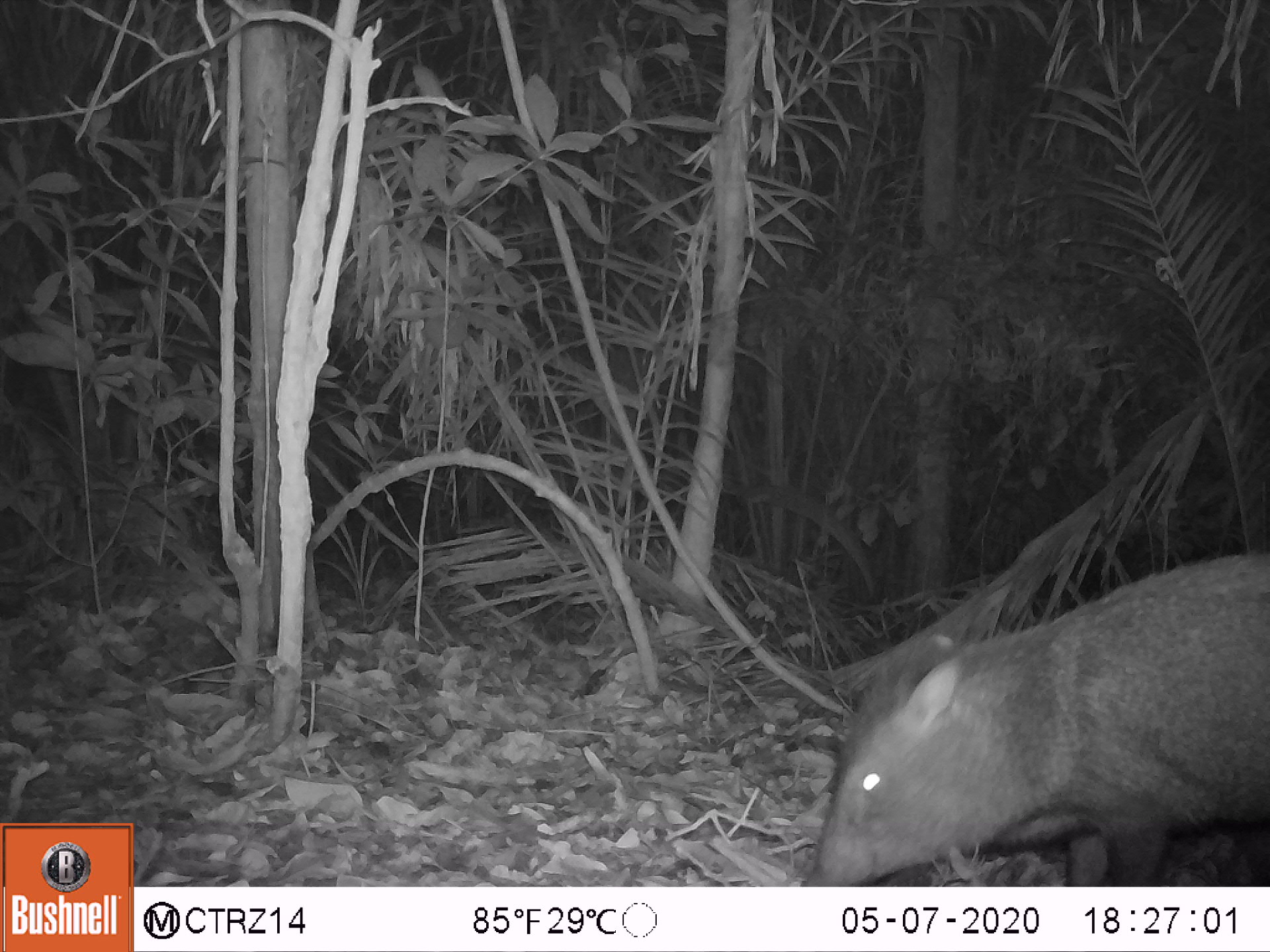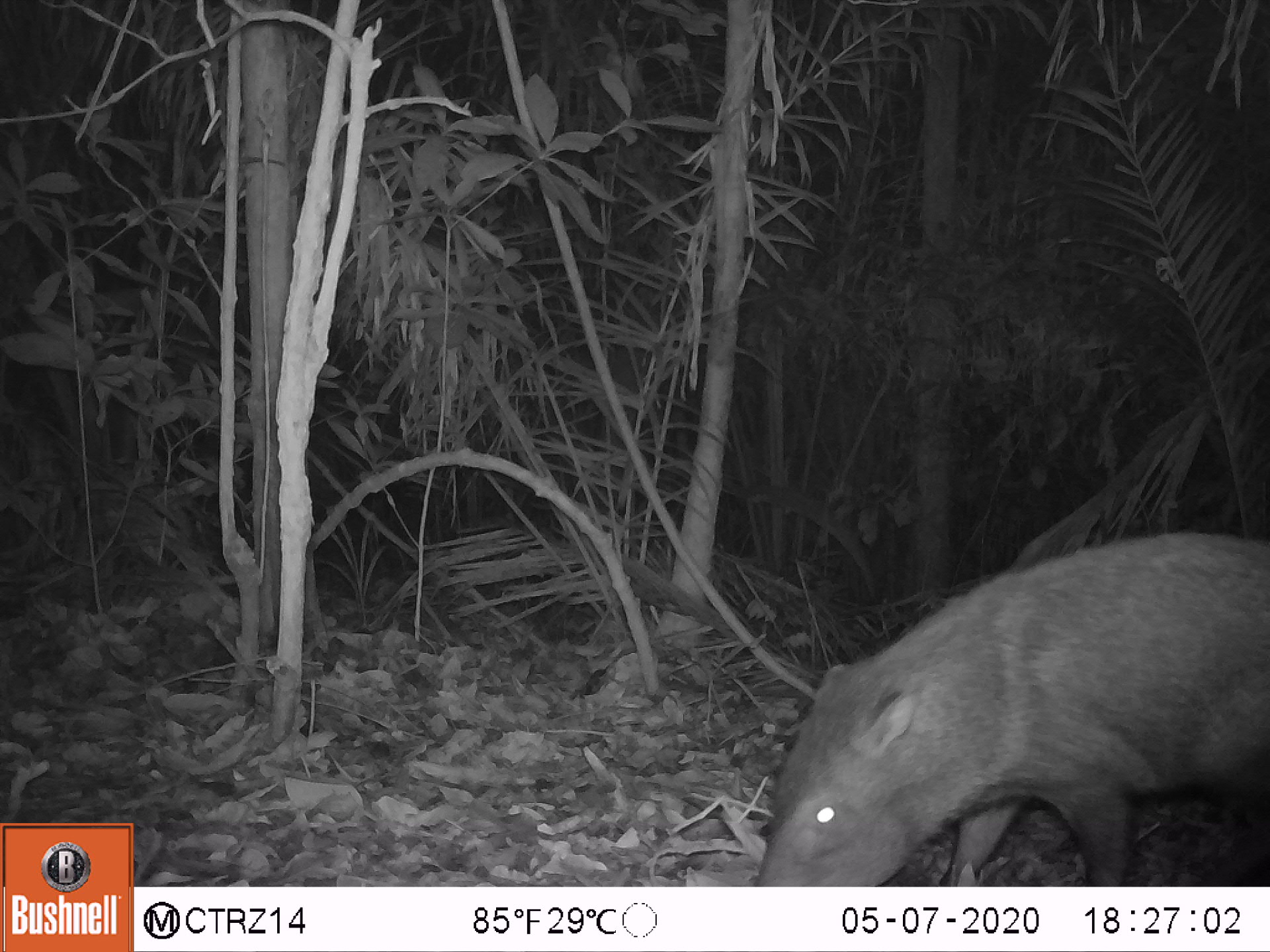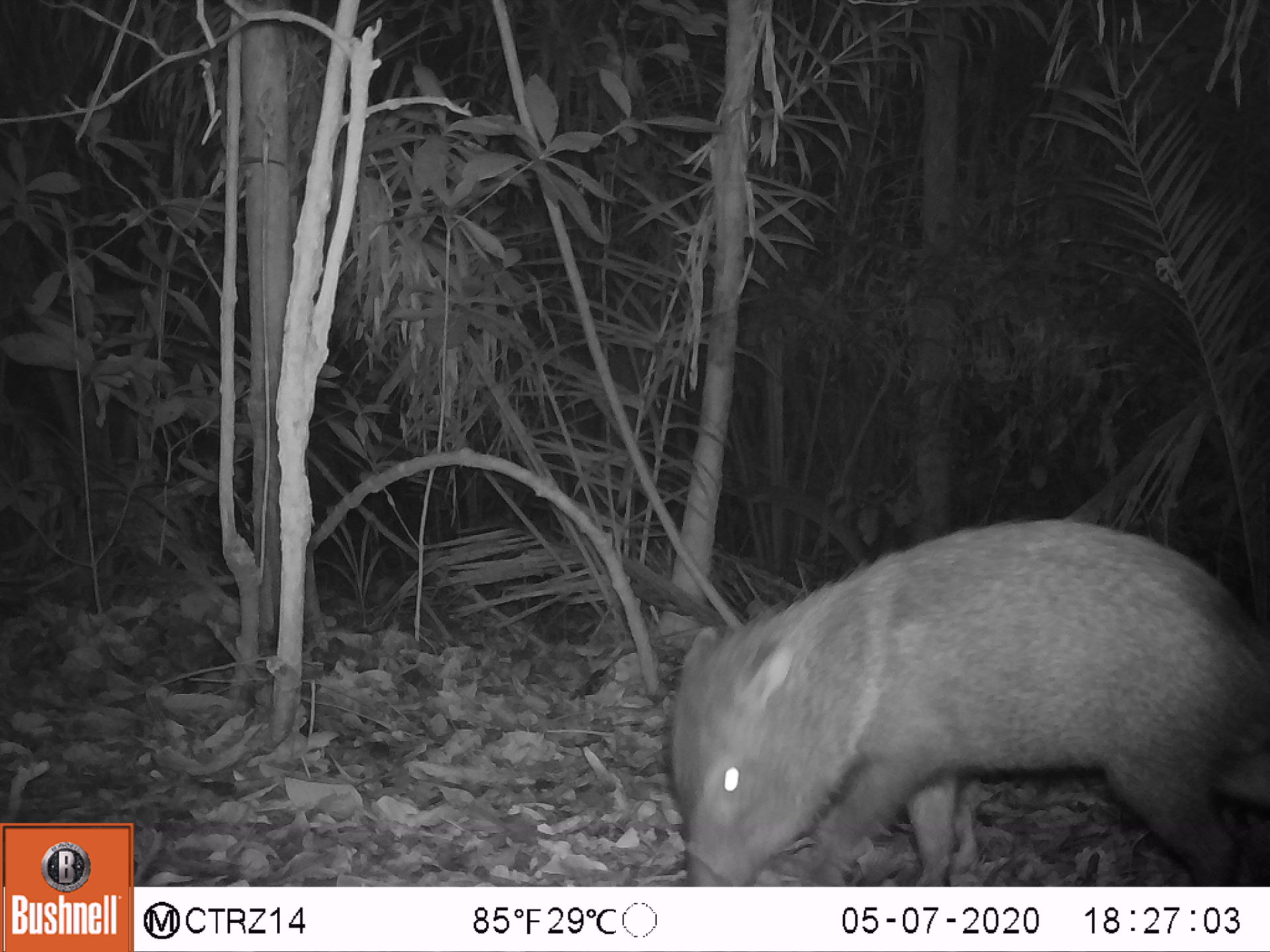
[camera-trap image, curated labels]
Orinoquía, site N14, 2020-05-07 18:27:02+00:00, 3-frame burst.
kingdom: Animalia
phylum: Chordata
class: Mammalia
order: Artiodactyla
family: Tayassuidae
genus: Pecari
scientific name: Pecari tajacu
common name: collared peccary